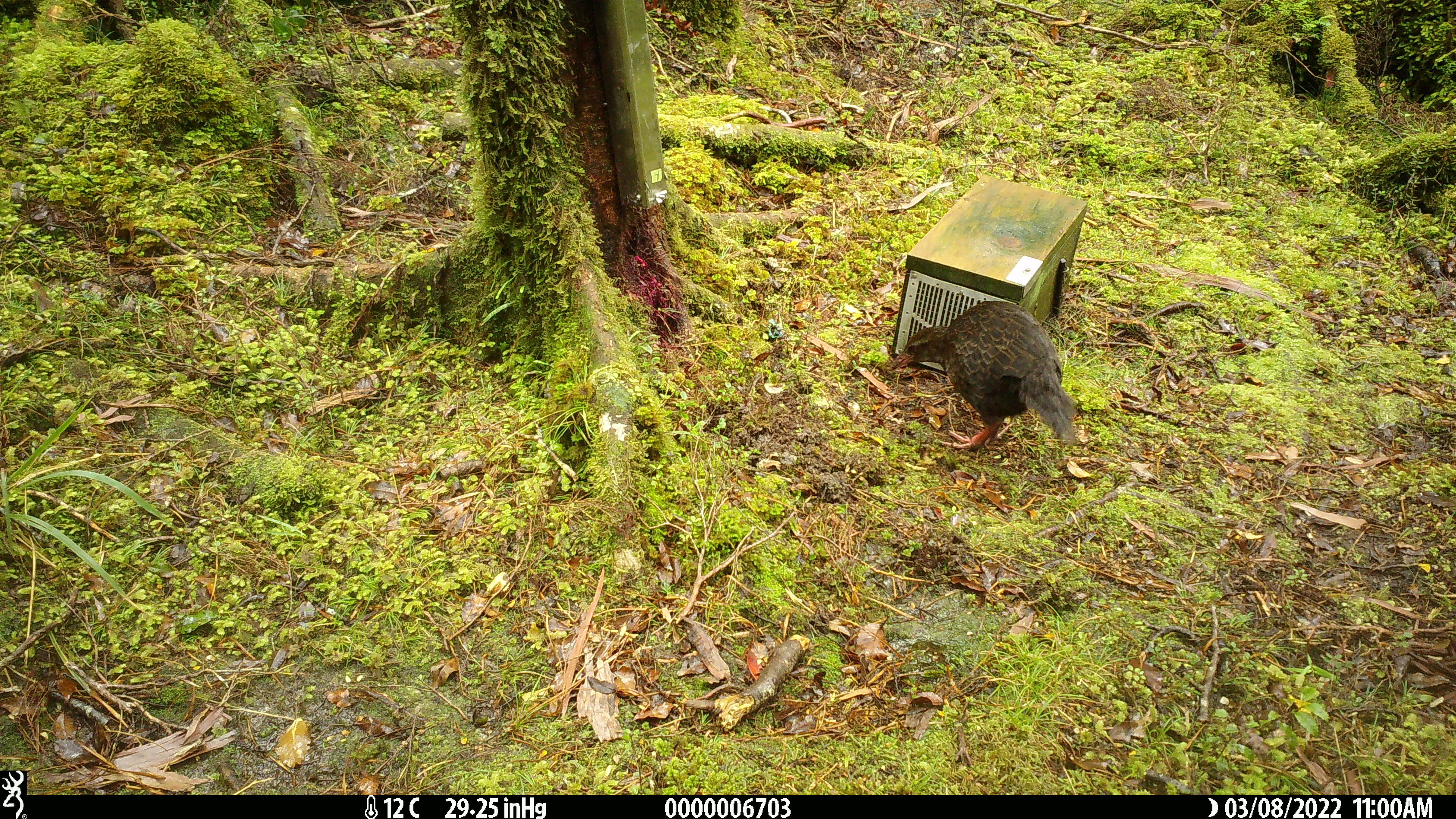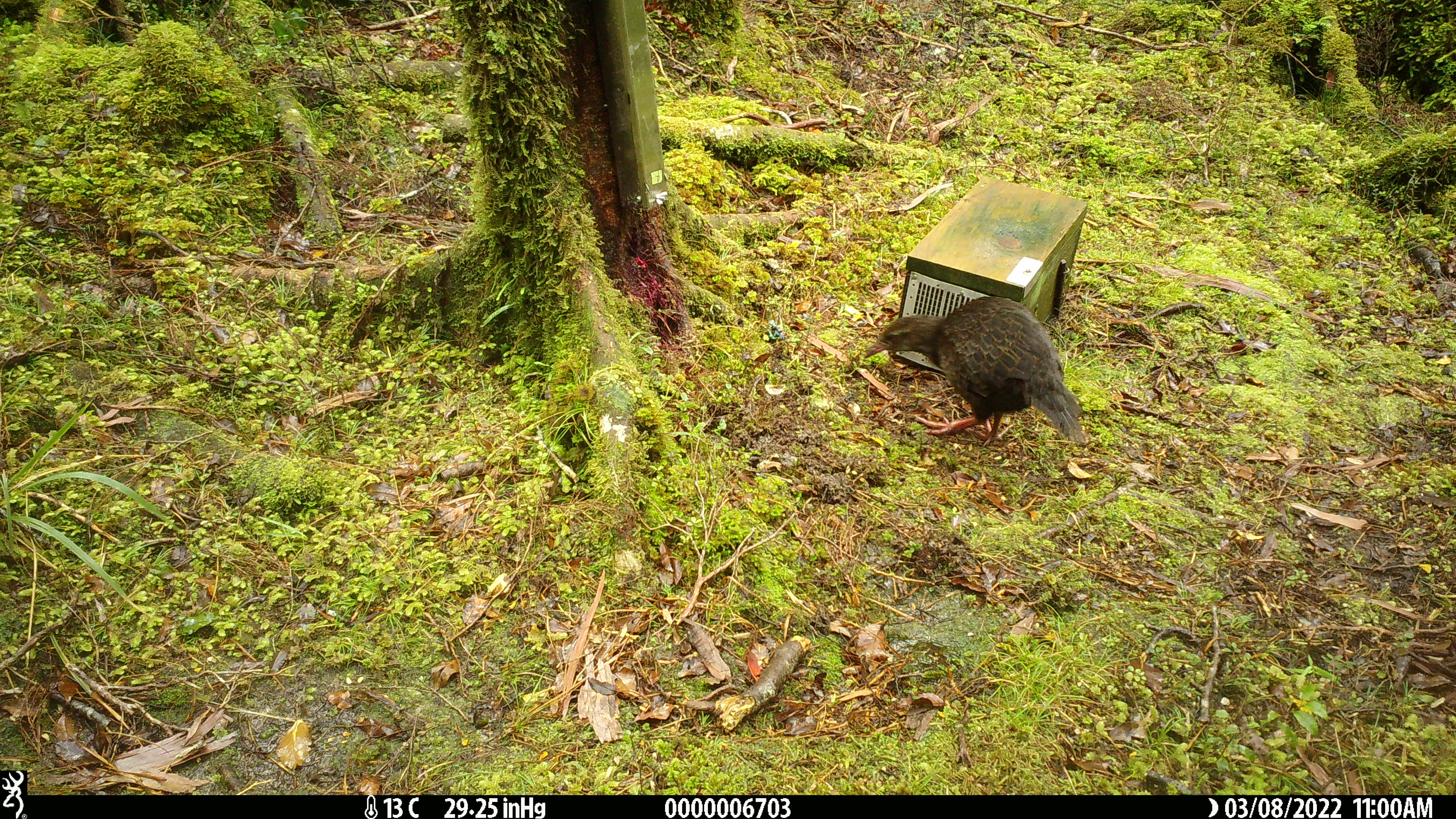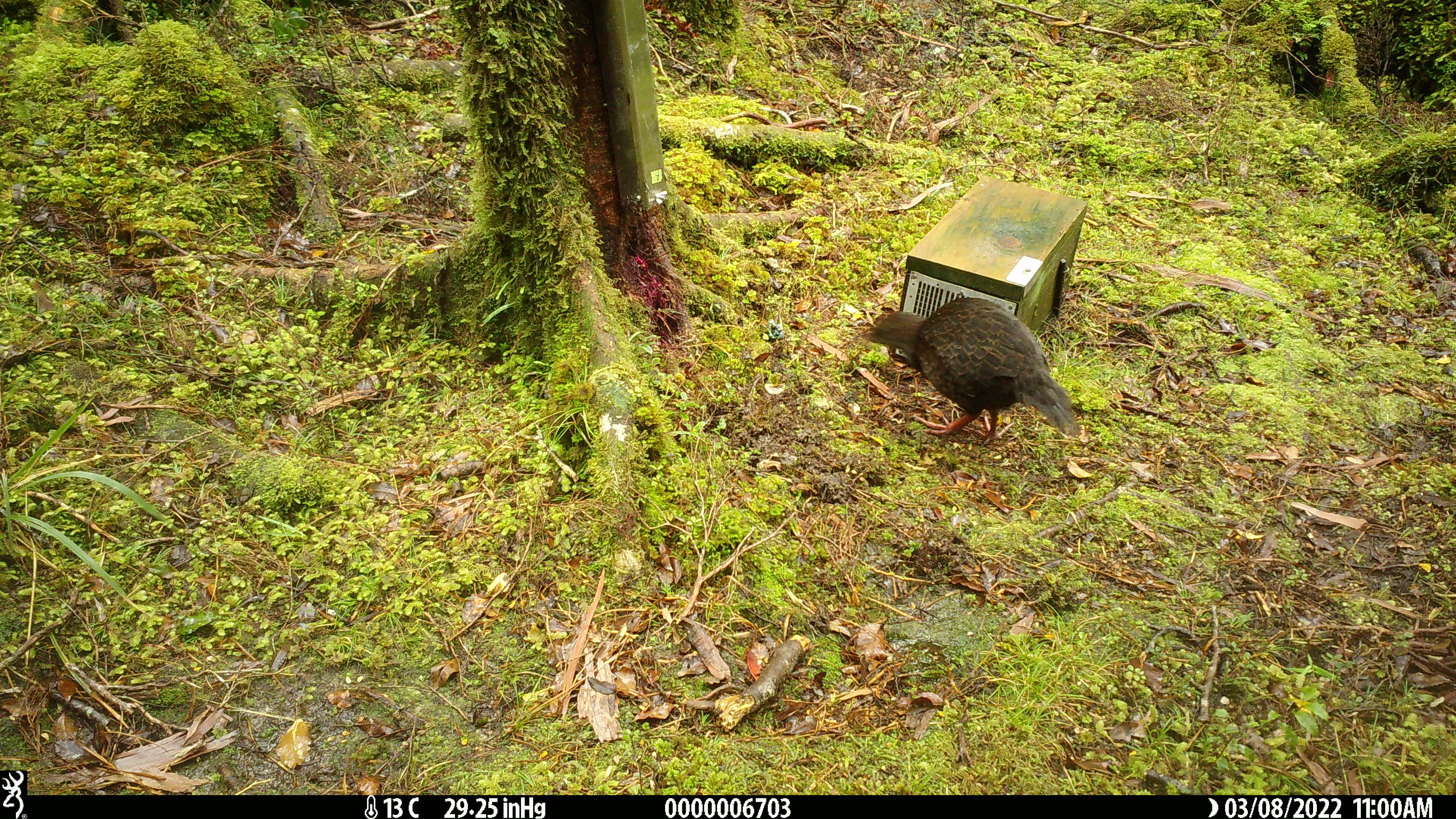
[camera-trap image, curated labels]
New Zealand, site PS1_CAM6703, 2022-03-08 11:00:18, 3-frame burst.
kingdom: Animalia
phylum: Chordata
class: Aves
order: Gruiformes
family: Rallidae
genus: Gallirallus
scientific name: Gallirallus australis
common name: weka